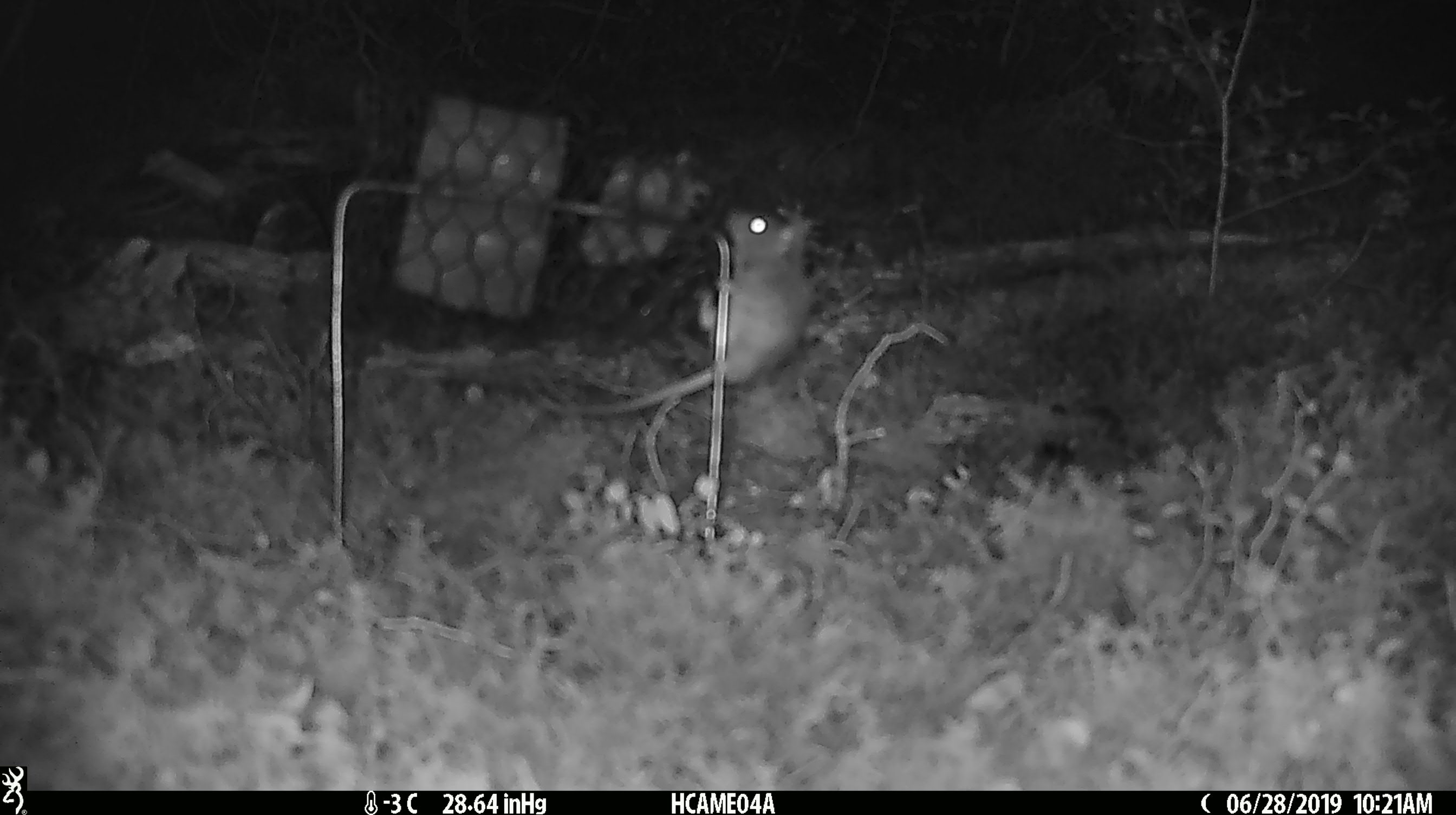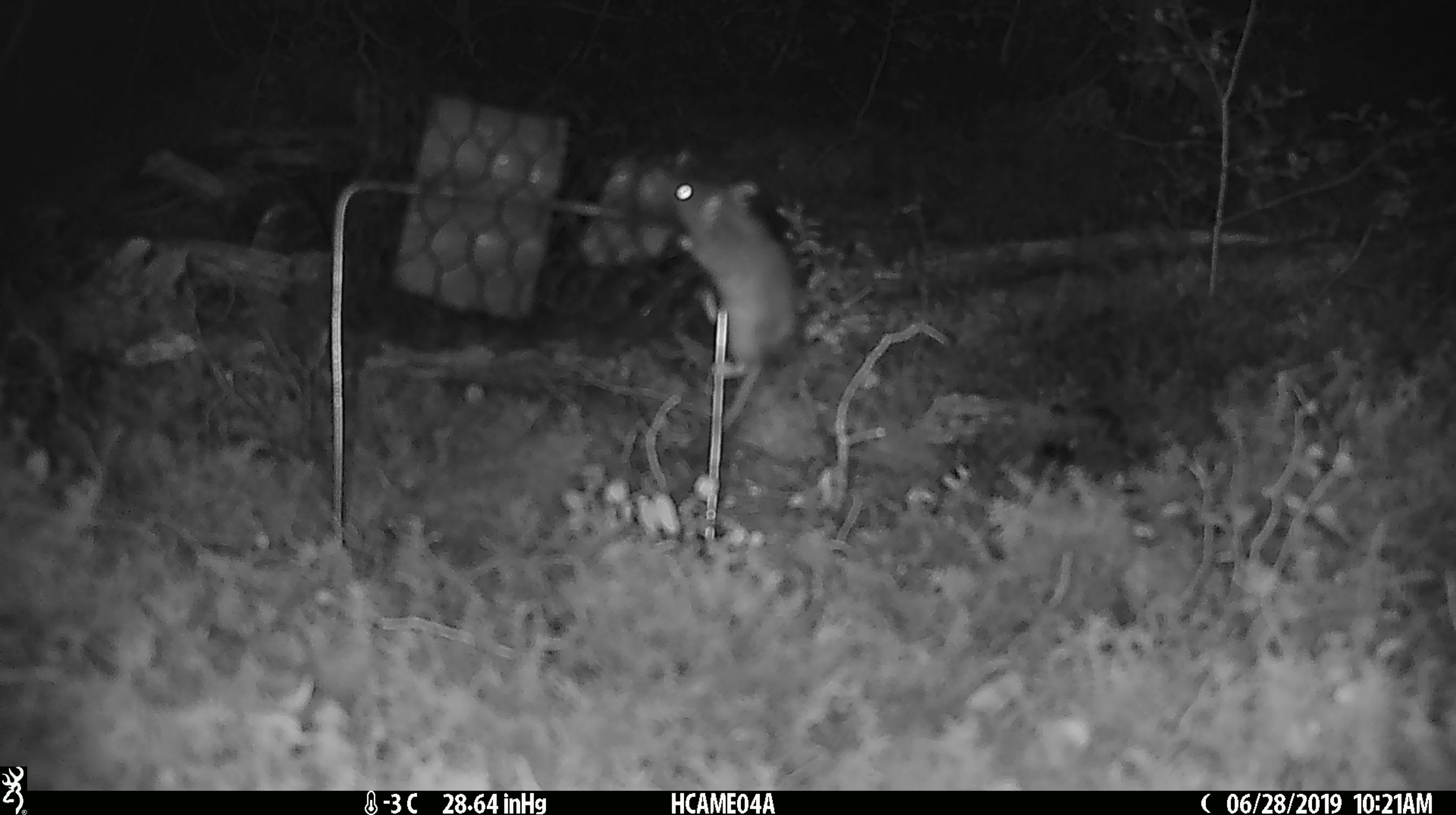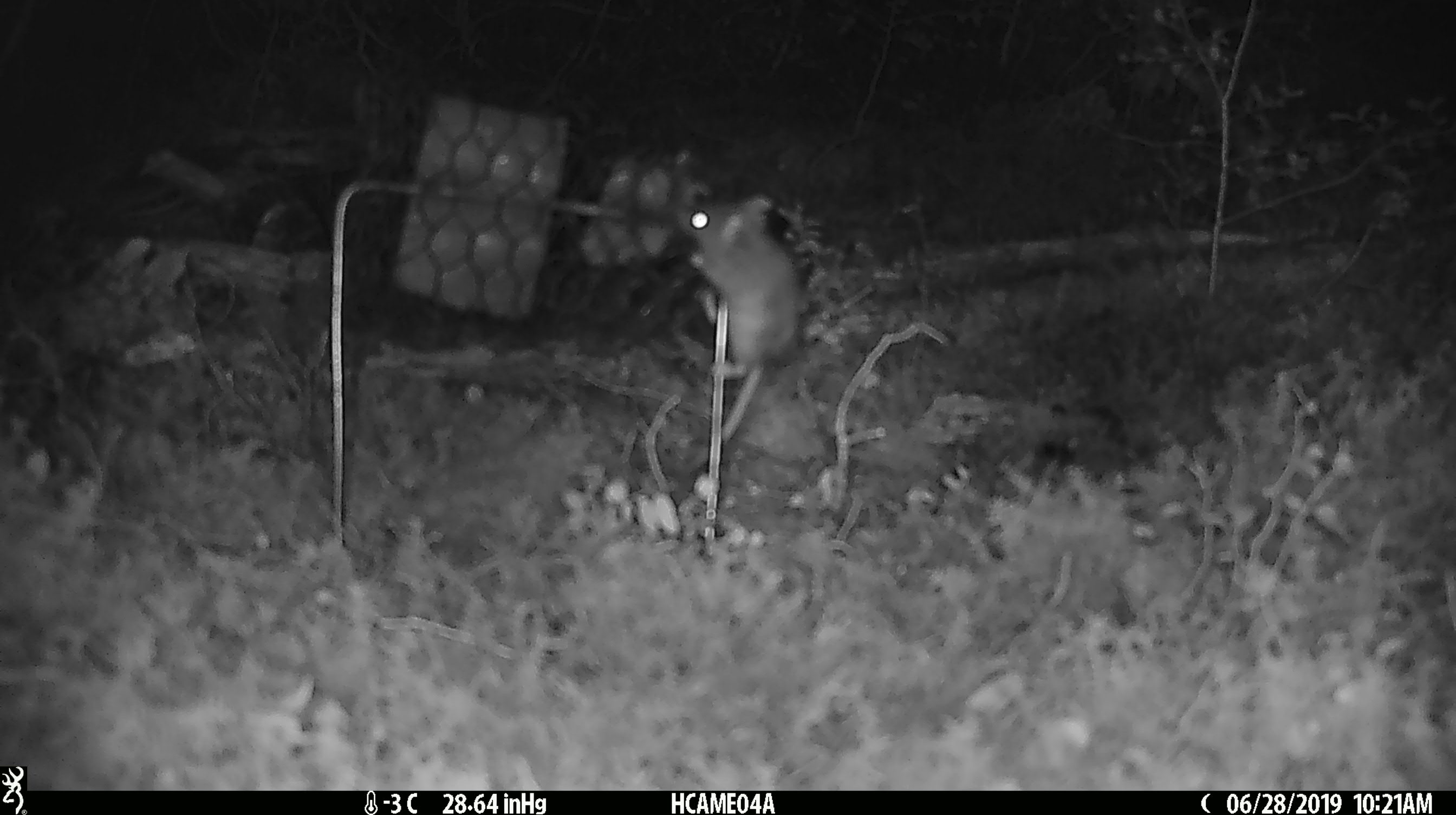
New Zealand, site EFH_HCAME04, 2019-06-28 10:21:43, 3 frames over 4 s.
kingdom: Animalia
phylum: Chordata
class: Mammalia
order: Rodentia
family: Muridae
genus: Mus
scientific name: Mus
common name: mouse